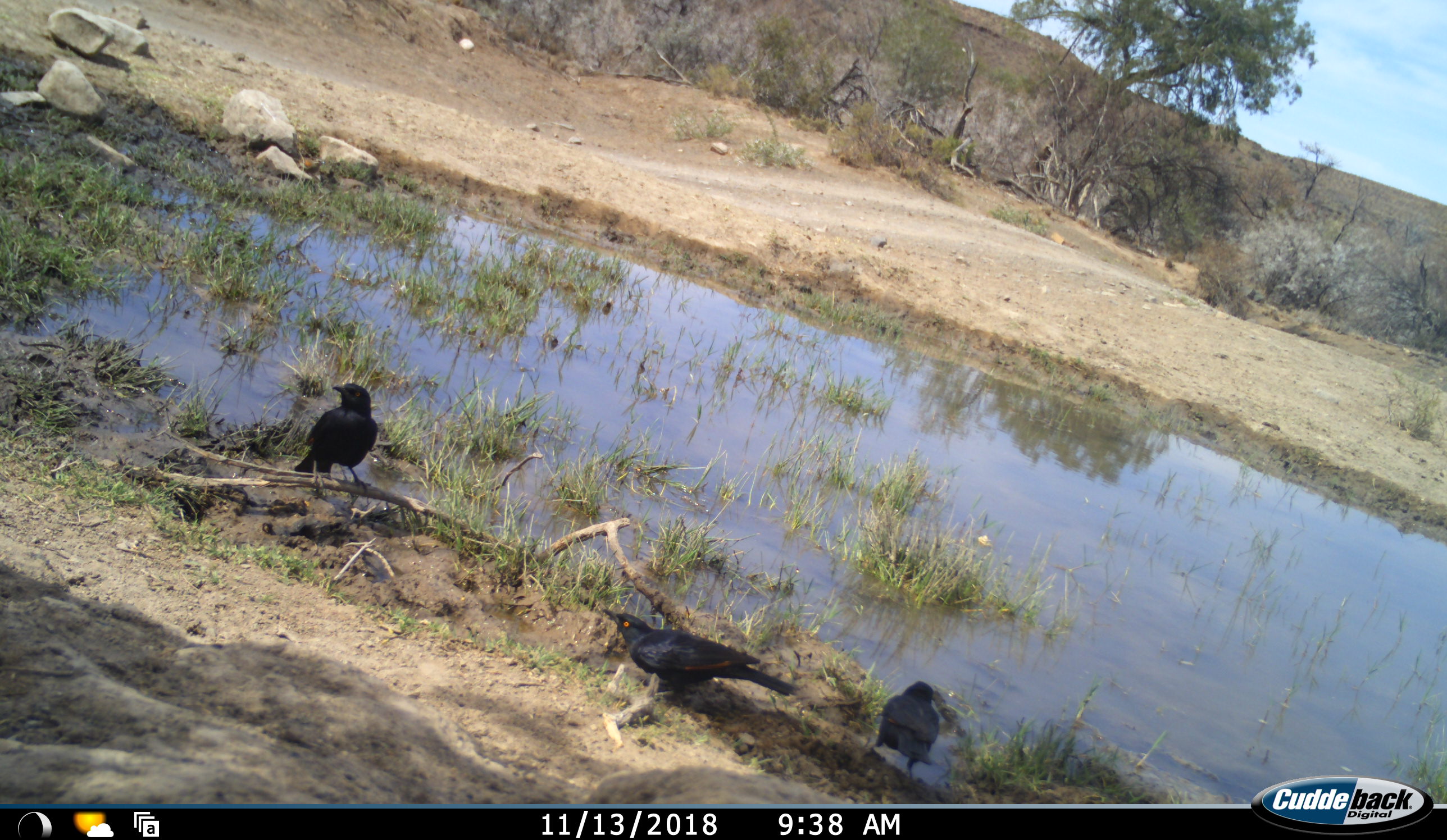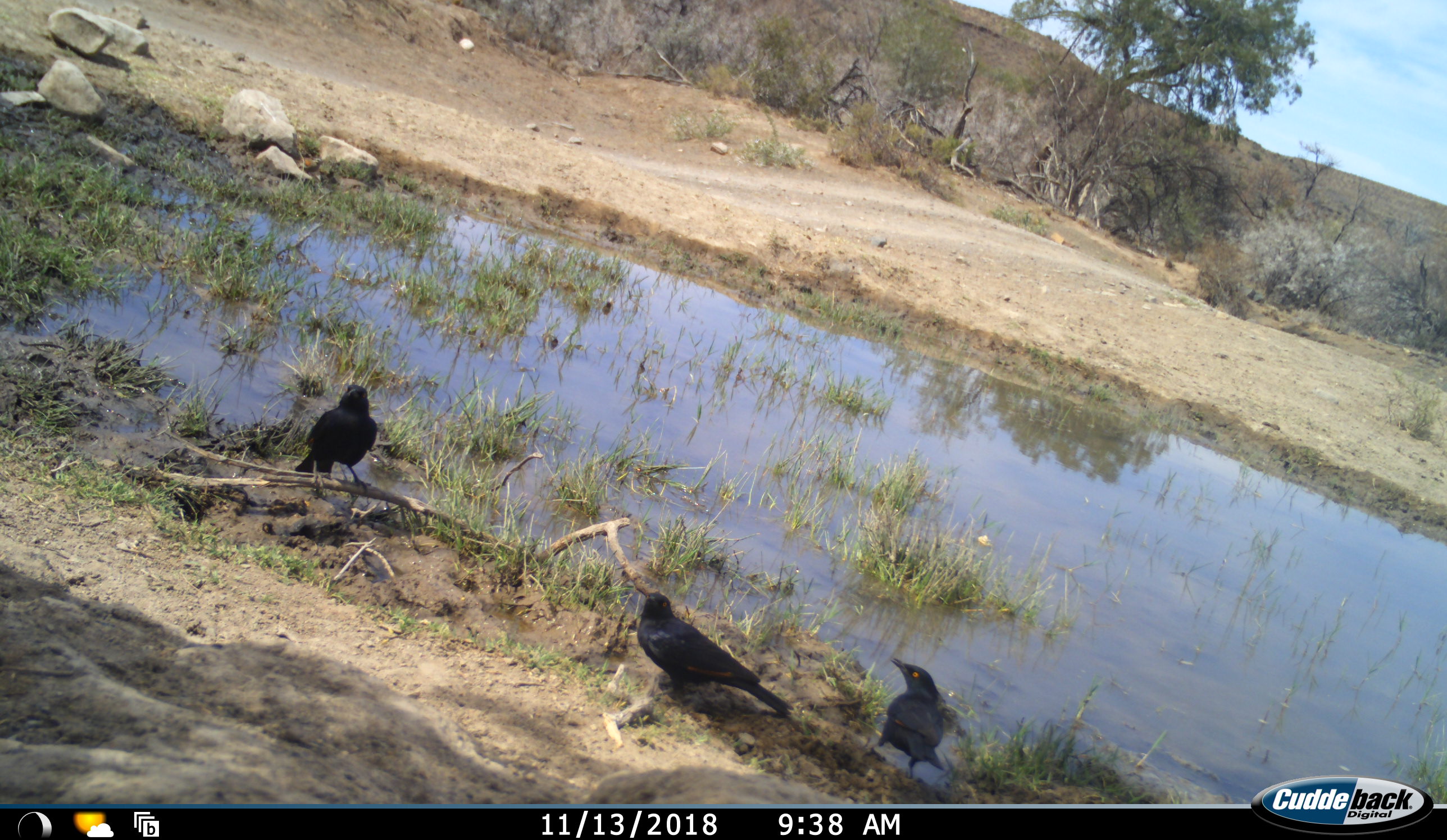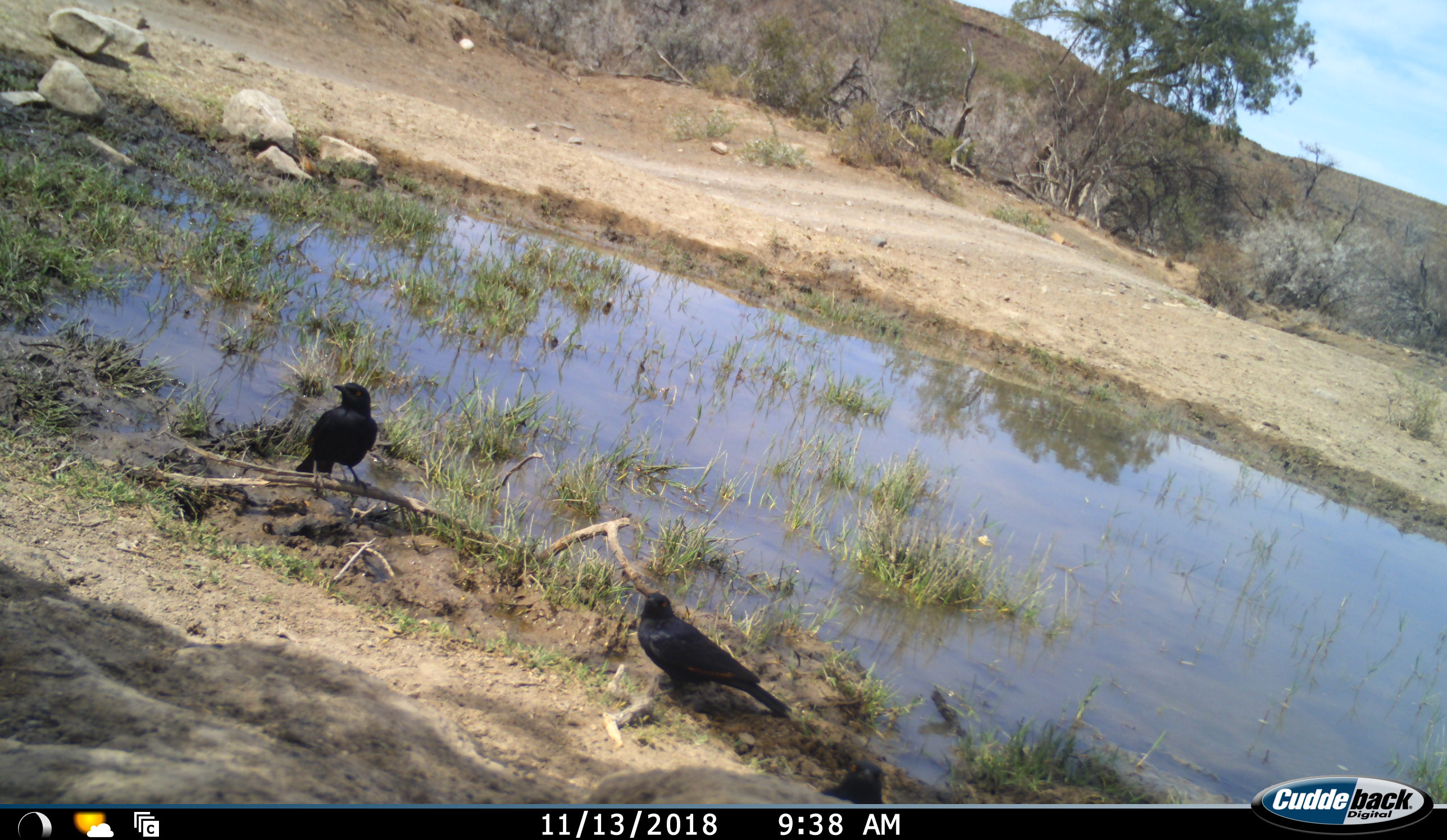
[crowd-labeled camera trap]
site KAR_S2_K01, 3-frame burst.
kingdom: Animalia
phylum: Chordata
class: Aves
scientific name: Aves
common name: bird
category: birdother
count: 3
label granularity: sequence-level